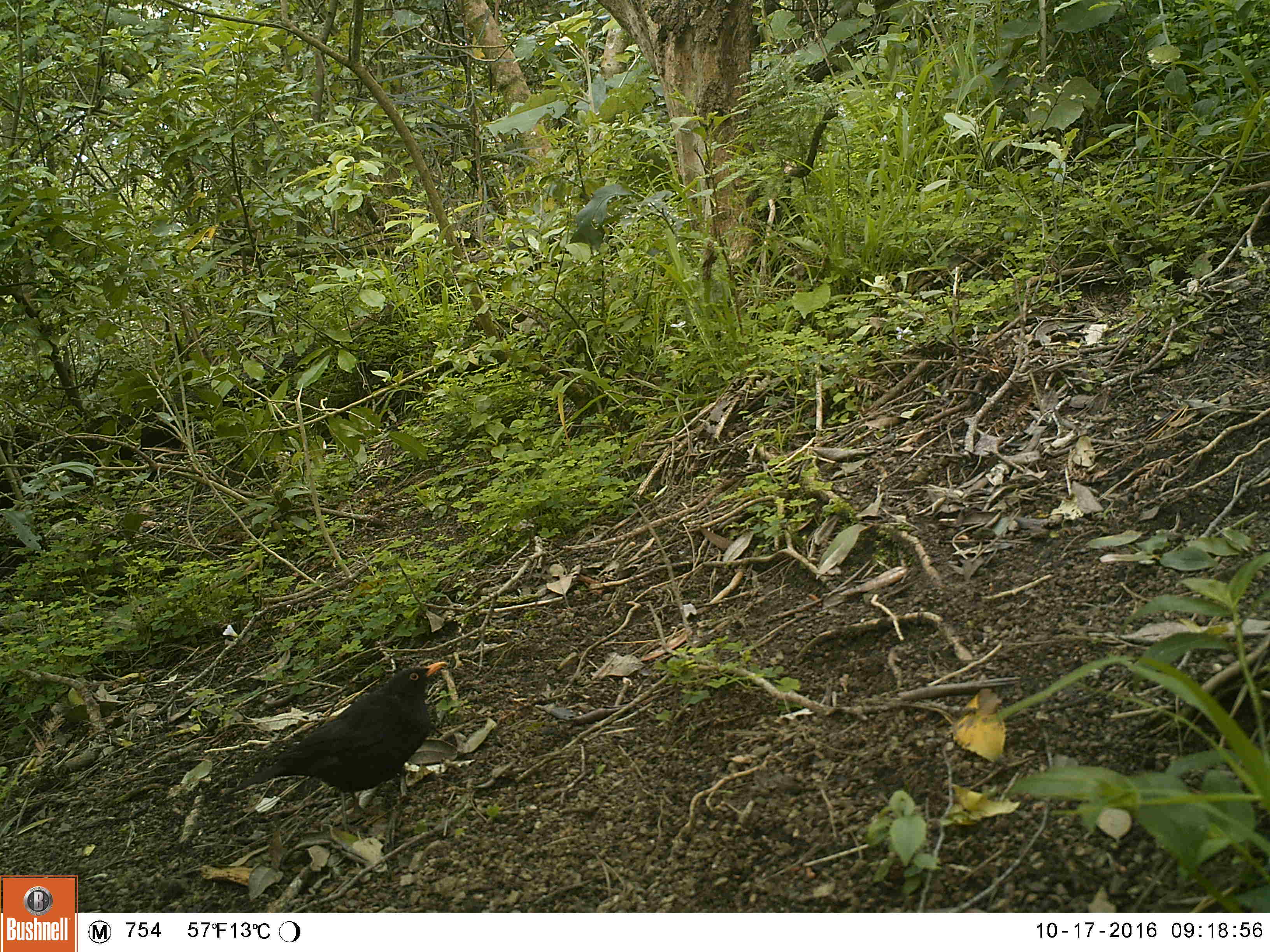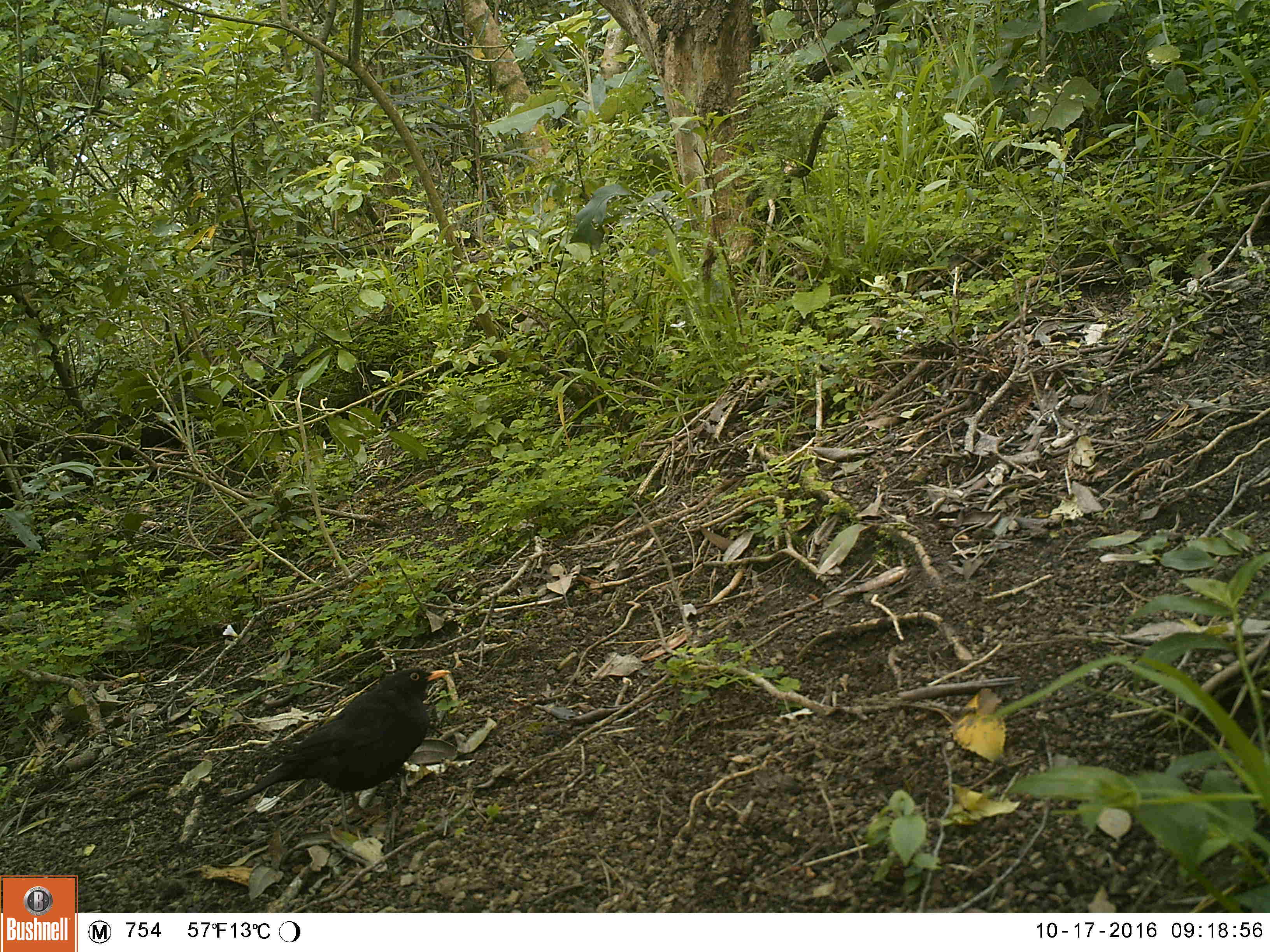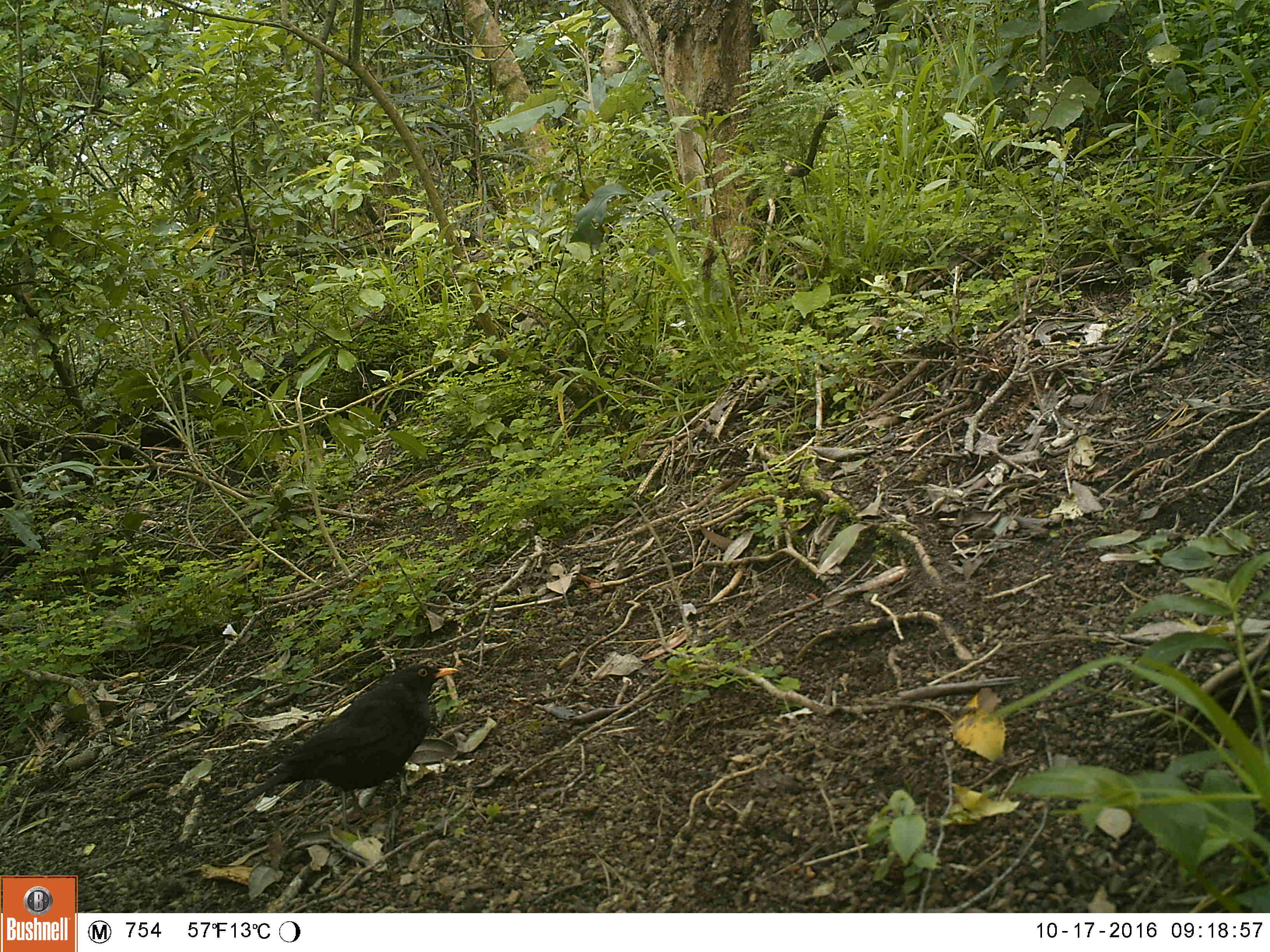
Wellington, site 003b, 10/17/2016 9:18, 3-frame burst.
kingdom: Animalia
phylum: Chordata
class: Aves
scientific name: Aves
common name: bird